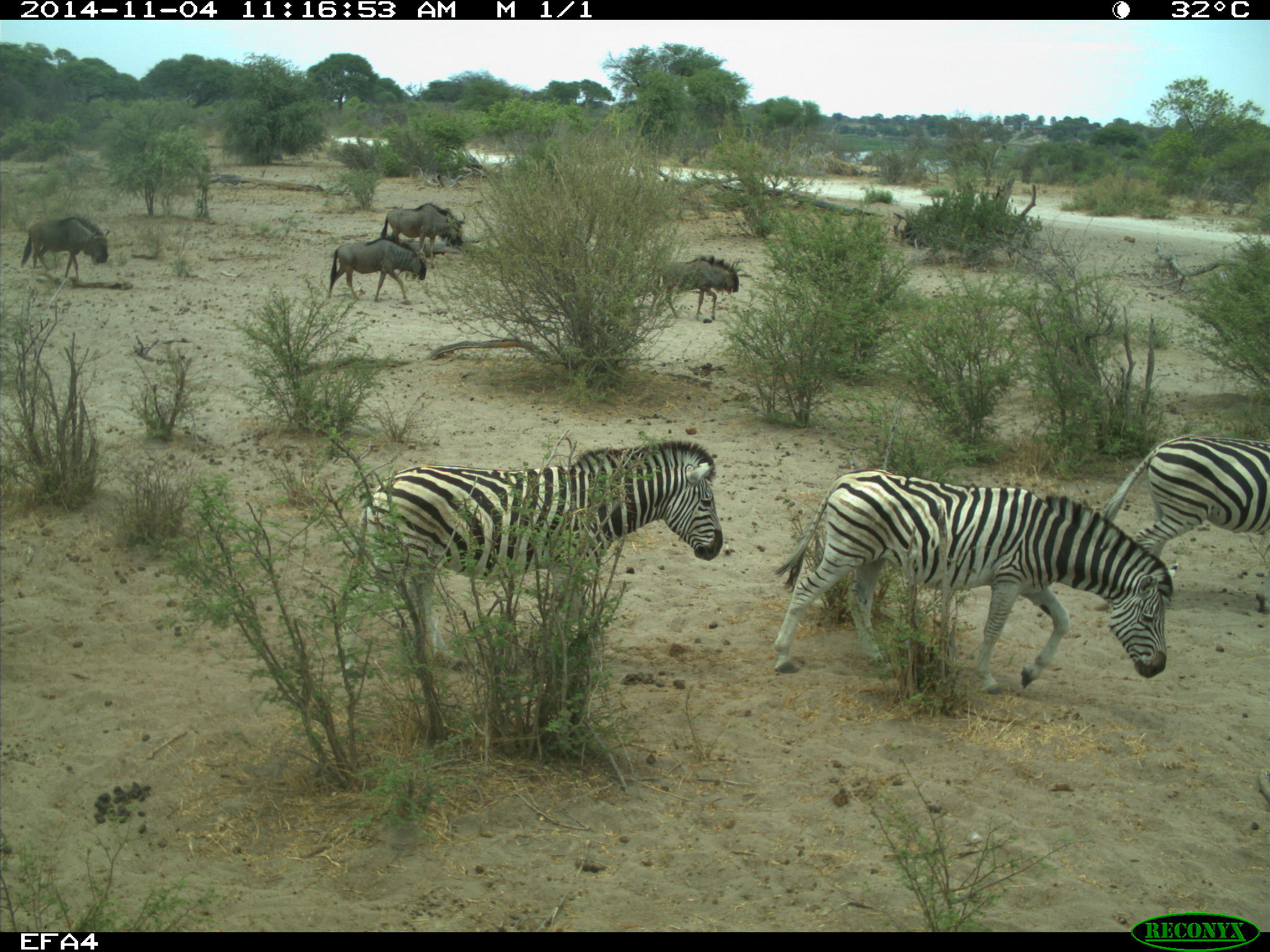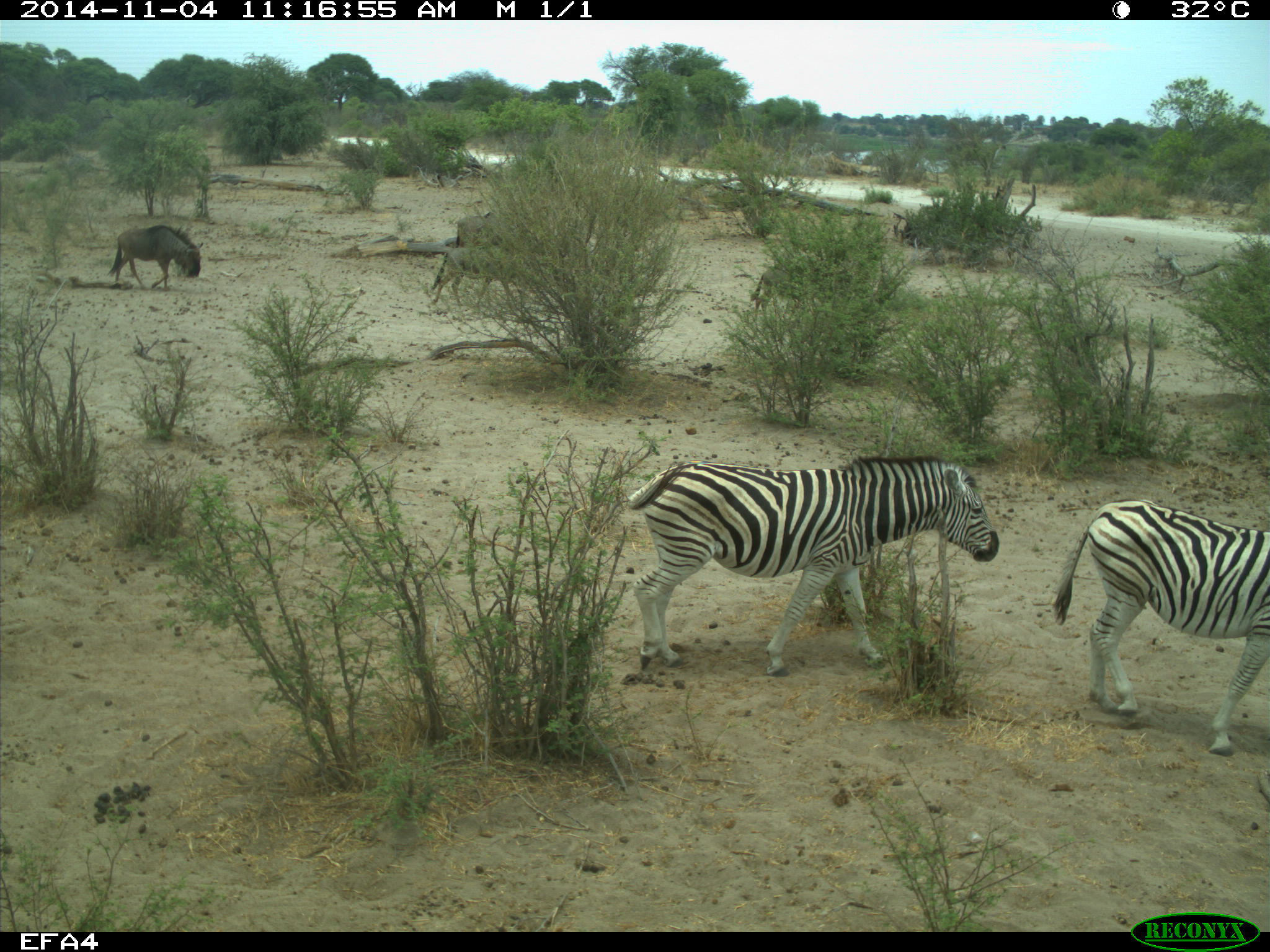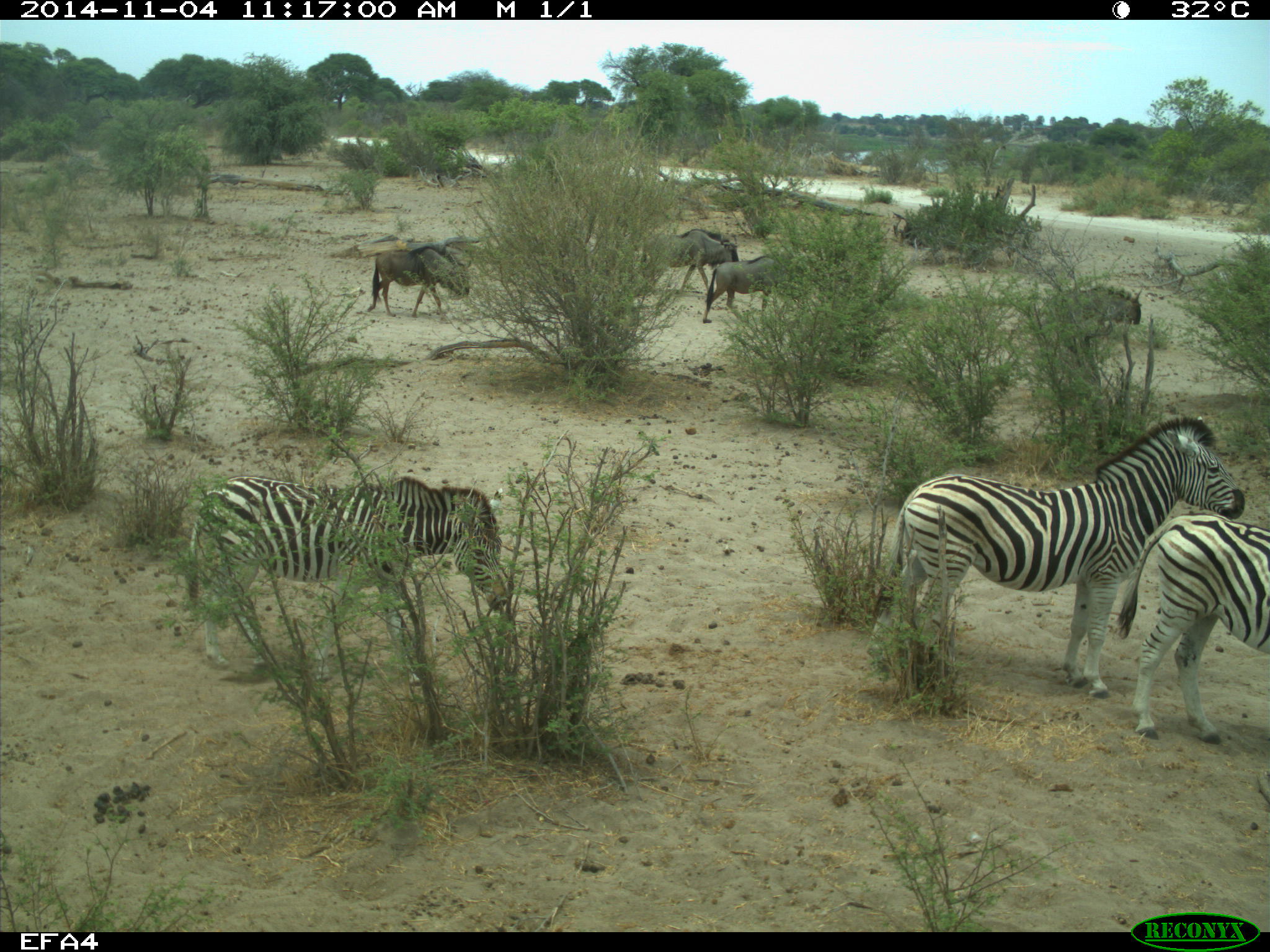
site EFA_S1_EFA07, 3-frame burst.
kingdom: Animalia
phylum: Chordata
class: Mammalia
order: Artiodactyla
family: Bovidae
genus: Connochaetes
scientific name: Connochaetes taurinus taurinus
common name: blue wildebeest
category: wildebeestblue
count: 4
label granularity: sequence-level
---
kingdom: Animalia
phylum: Chordata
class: Mammalia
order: Perissodactyla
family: Equidae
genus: Equus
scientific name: Equus quagga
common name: plains zebra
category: zebraplains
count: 4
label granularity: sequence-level